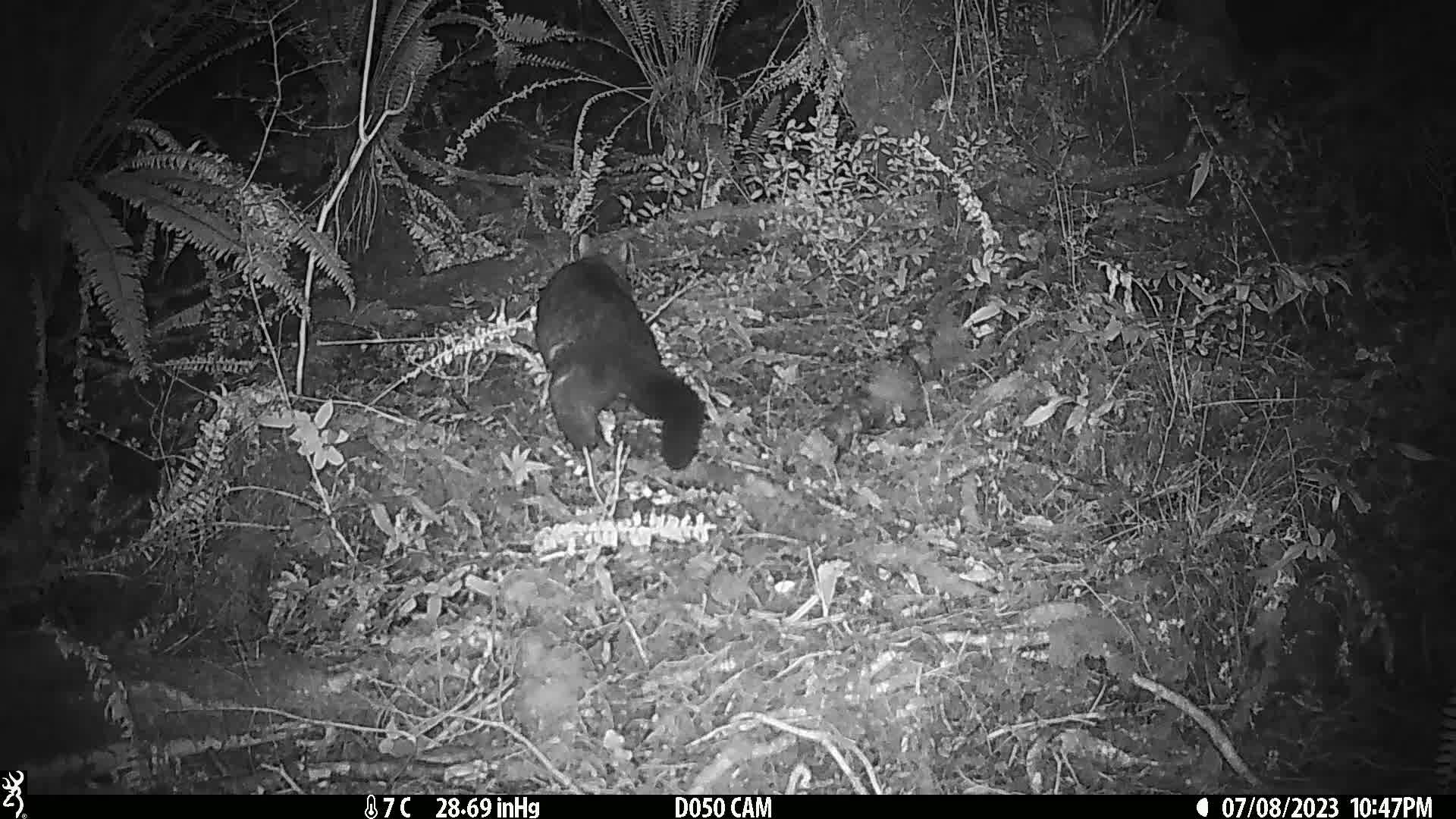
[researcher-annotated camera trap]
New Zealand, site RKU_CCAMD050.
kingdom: Animalia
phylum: Chordata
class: Mammalia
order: Diprotodontia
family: Phalangeridae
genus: Trichosurus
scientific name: Trichosurus vulpecula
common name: common brushtail possum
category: possum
Possum (common brushtail possum) (Trichosurus vulpecula).